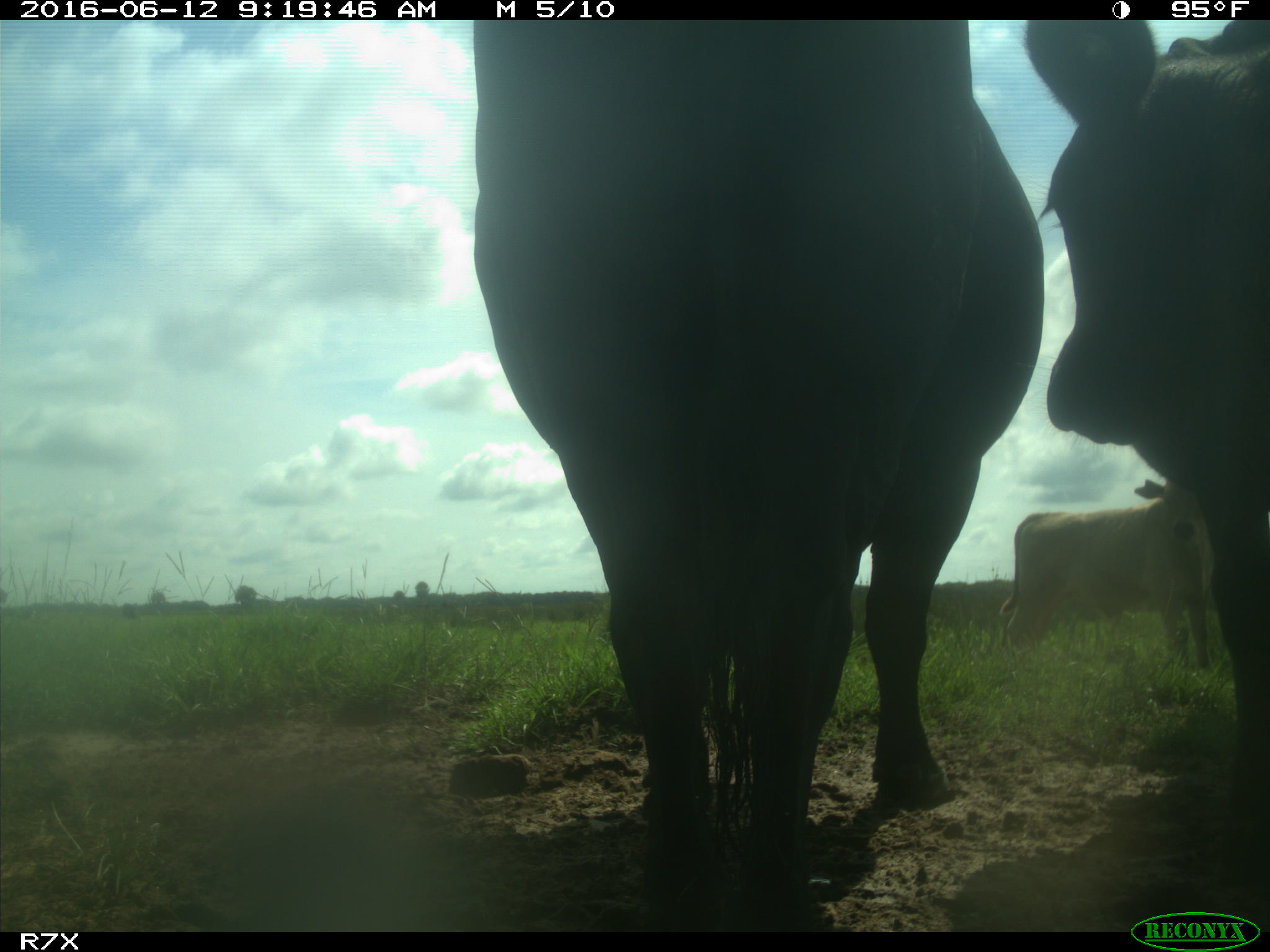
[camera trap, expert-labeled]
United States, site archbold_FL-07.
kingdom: Animalia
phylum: Chordata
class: Mammalia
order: Artiodactyla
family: Bovidae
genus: Bos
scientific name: Bos taurus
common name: domestic cow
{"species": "Bos taurus (domestic cow)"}